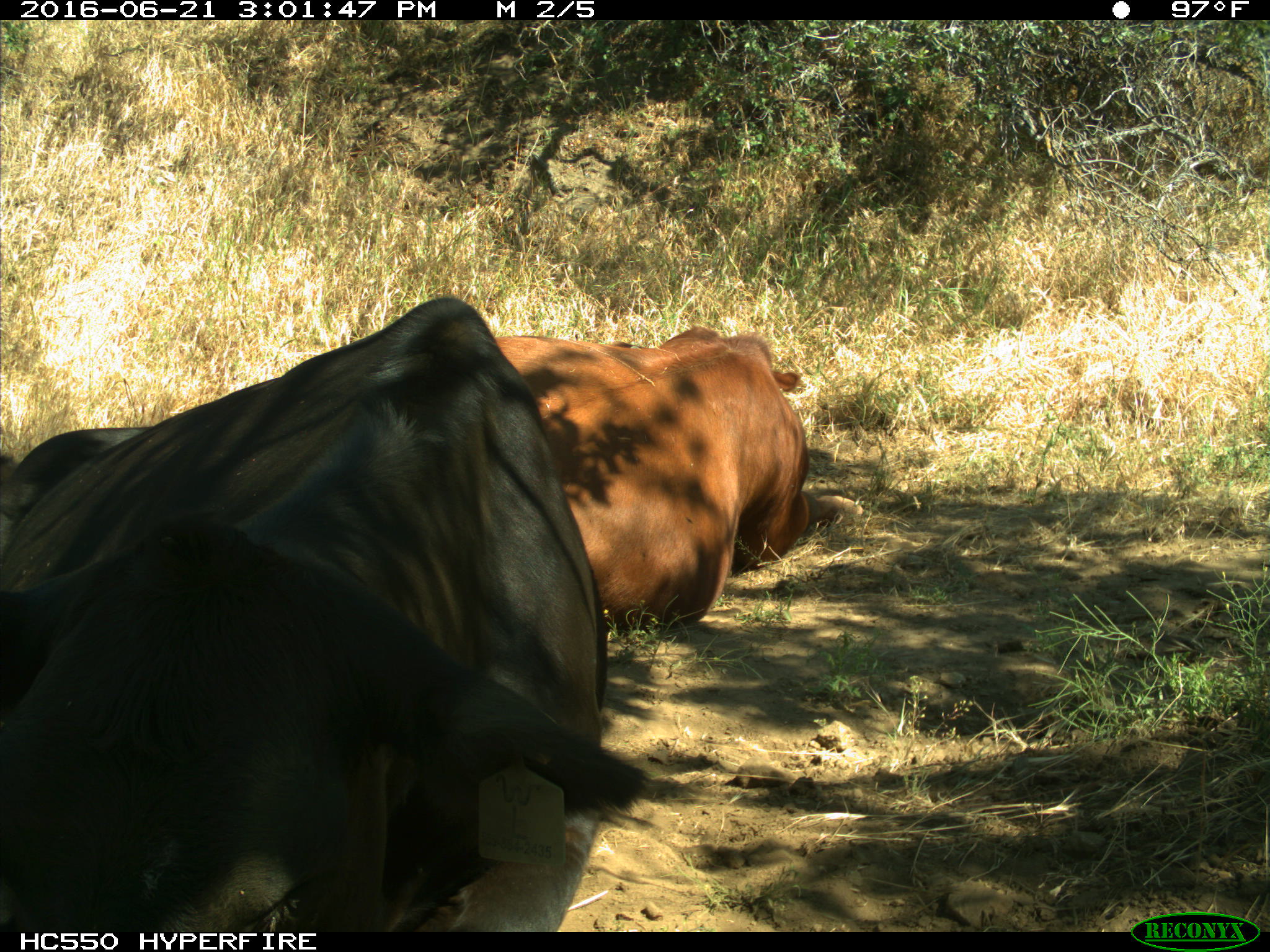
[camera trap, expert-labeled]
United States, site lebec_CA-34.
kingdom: Animalia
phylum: Chordata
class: Mammalia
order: Artiodactyla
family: Bovidae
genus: Bos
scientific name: Bos taurus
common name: domestic cow